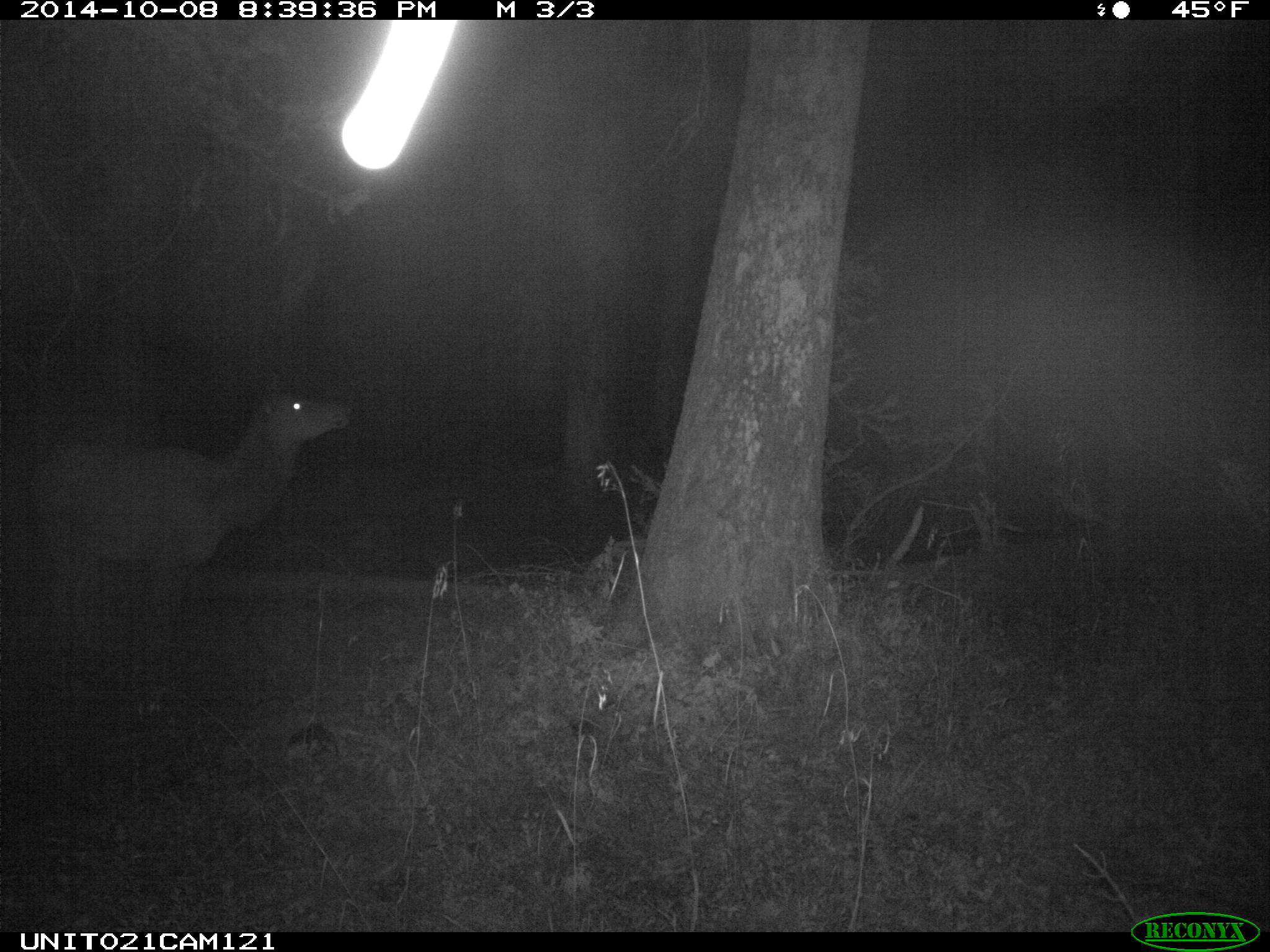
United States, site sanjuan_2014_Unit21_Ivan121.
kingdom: Animalia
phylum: Chordata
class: Mammalia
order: Artiodactyla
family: Cervidae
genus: Cervus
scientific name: Cervus elaphus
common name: red deer